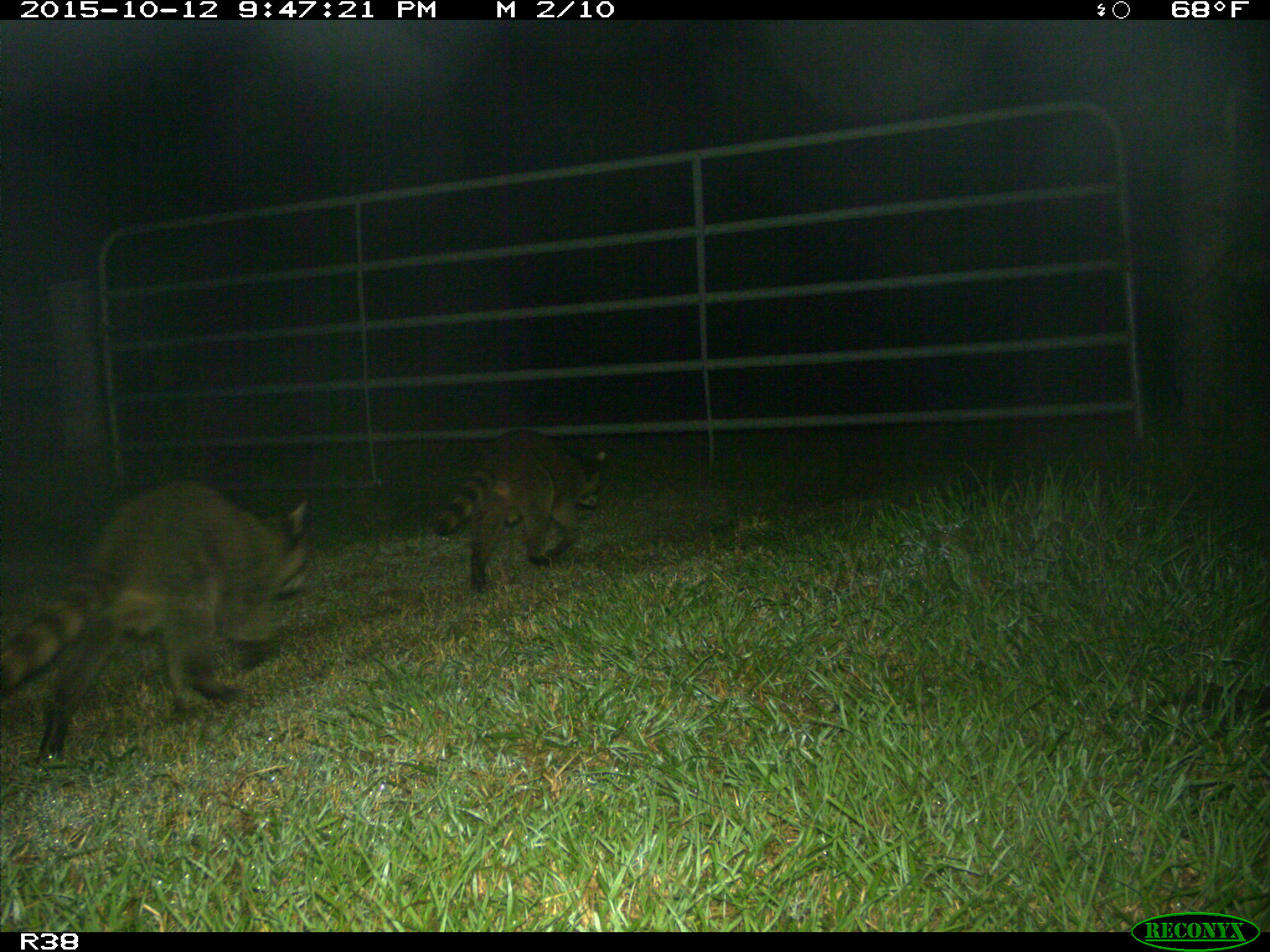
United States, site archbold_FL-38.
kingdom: Animalia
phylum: Chordata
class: Mammalia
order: Carnivora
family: Procyonidae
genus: Procyon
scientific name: Procyon lotor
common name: common raccoon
Procyon lotor (common raccoon).